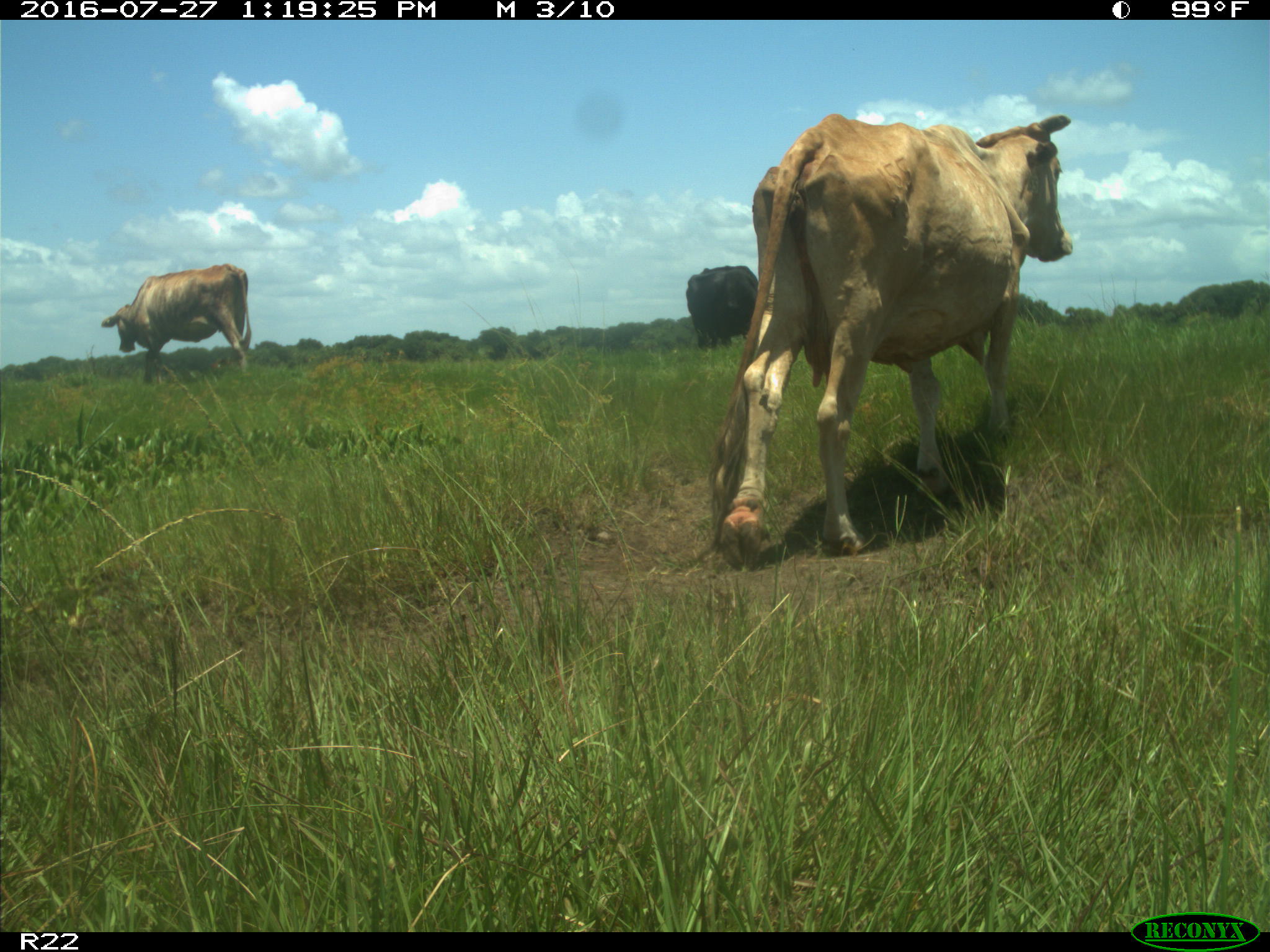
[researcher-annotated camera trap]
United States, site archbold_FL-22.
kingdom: Animalia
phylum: Chordata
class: Mammalia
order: Artiodactyla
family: Bovidae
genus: Bos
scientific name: Bos taurus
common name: domestic cow